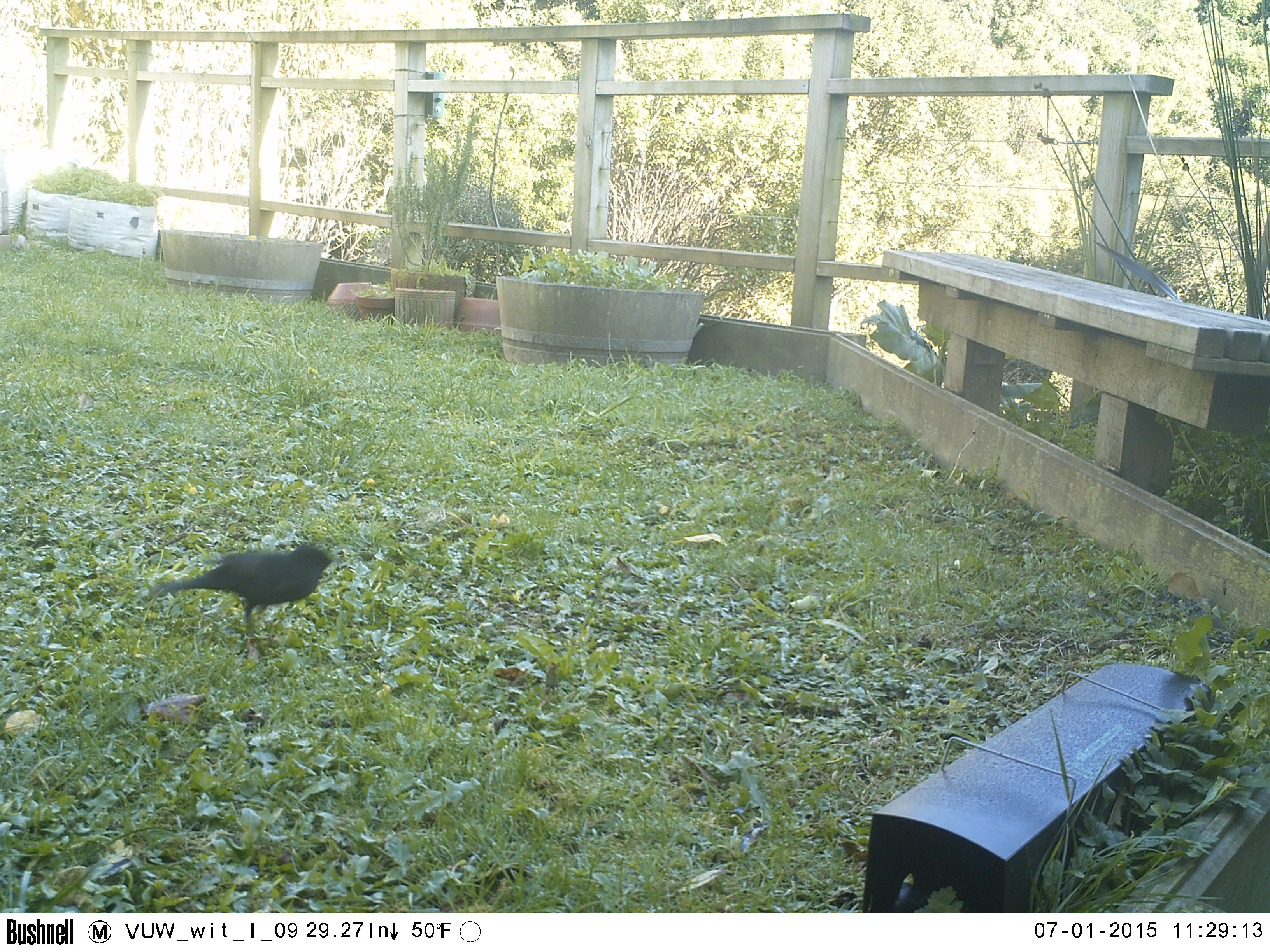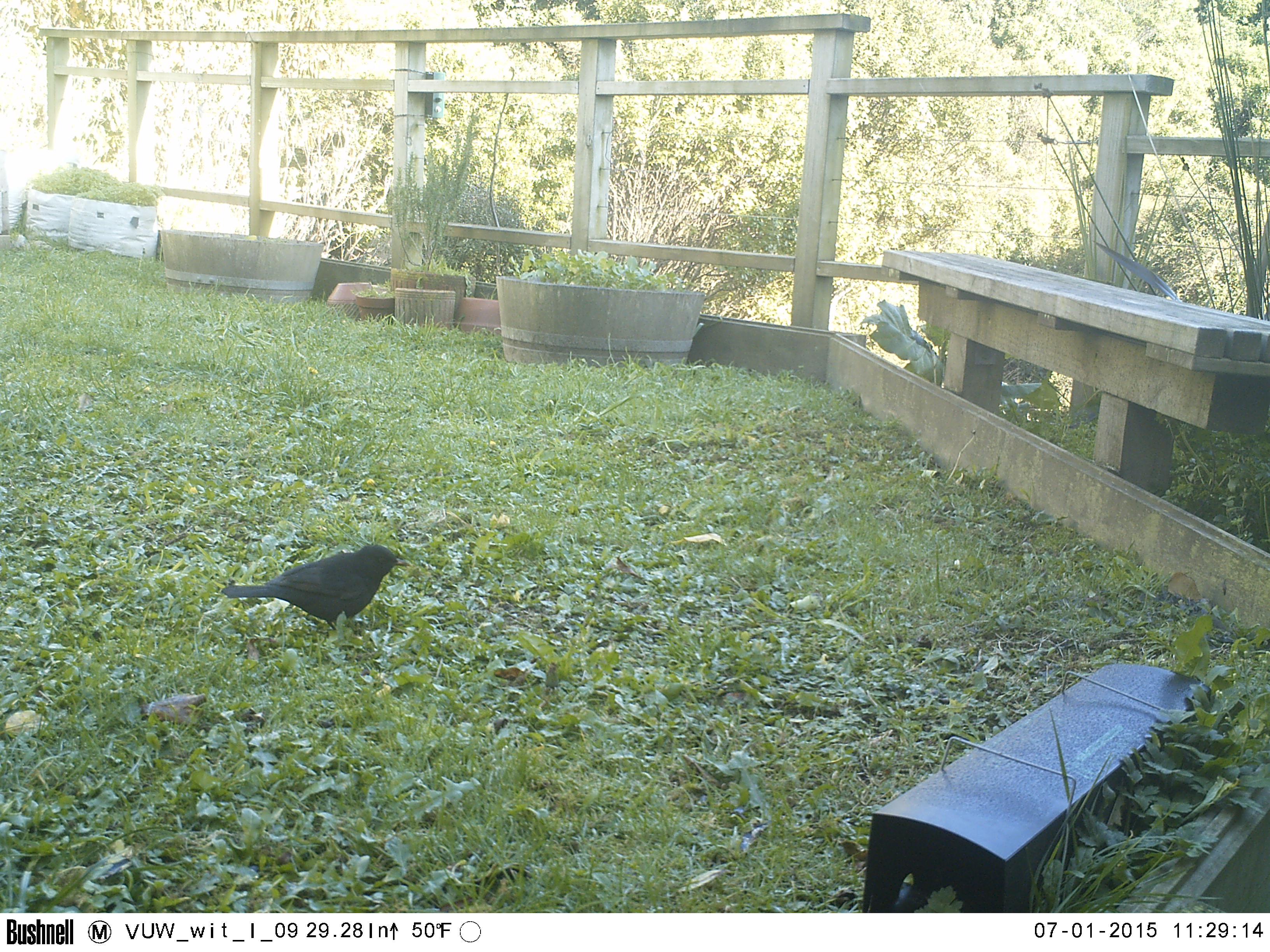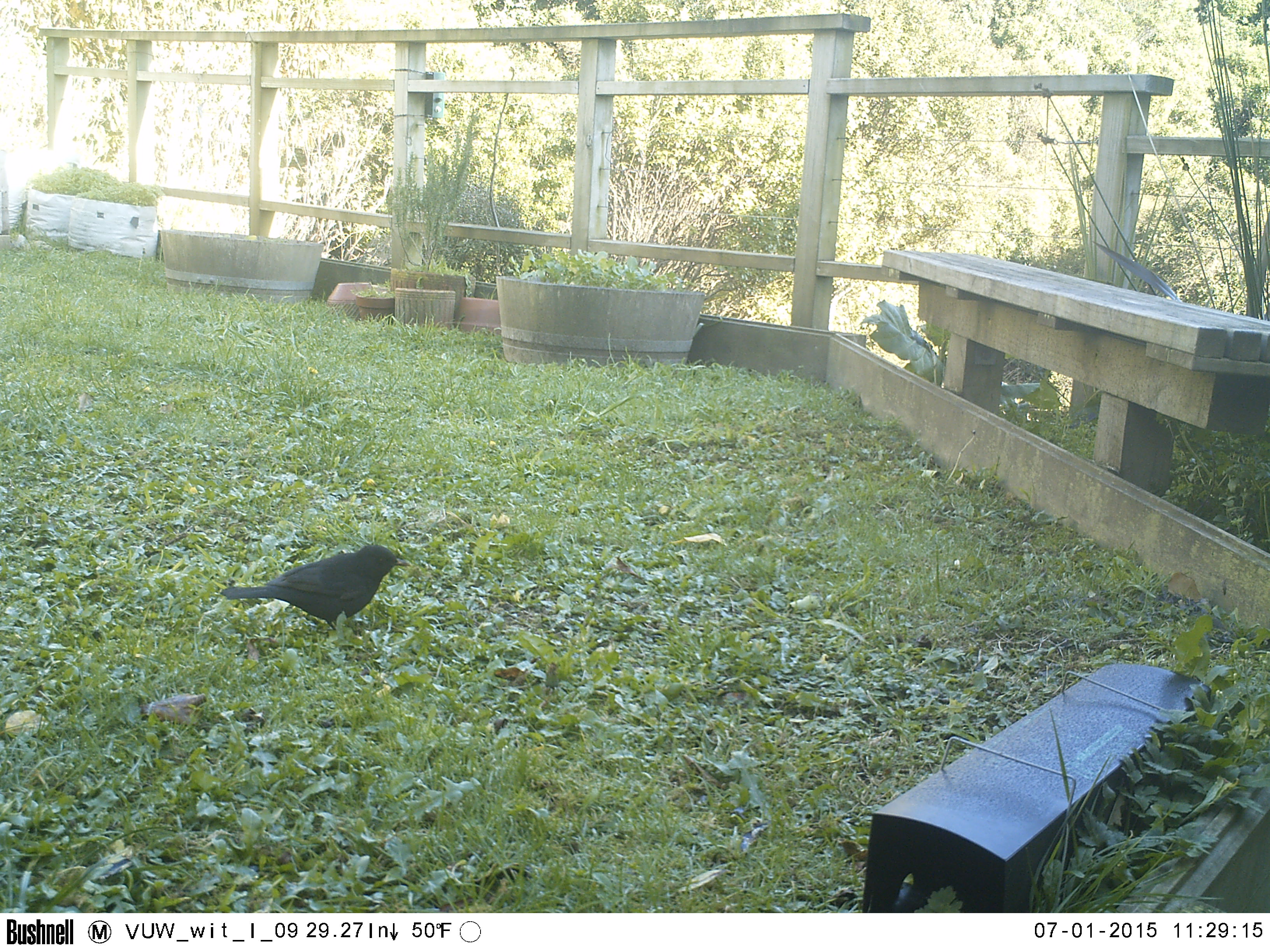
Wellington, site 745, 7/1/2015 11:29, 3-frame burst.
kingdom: Animalia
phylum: Chordata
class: Aves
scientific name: Aves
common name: bird